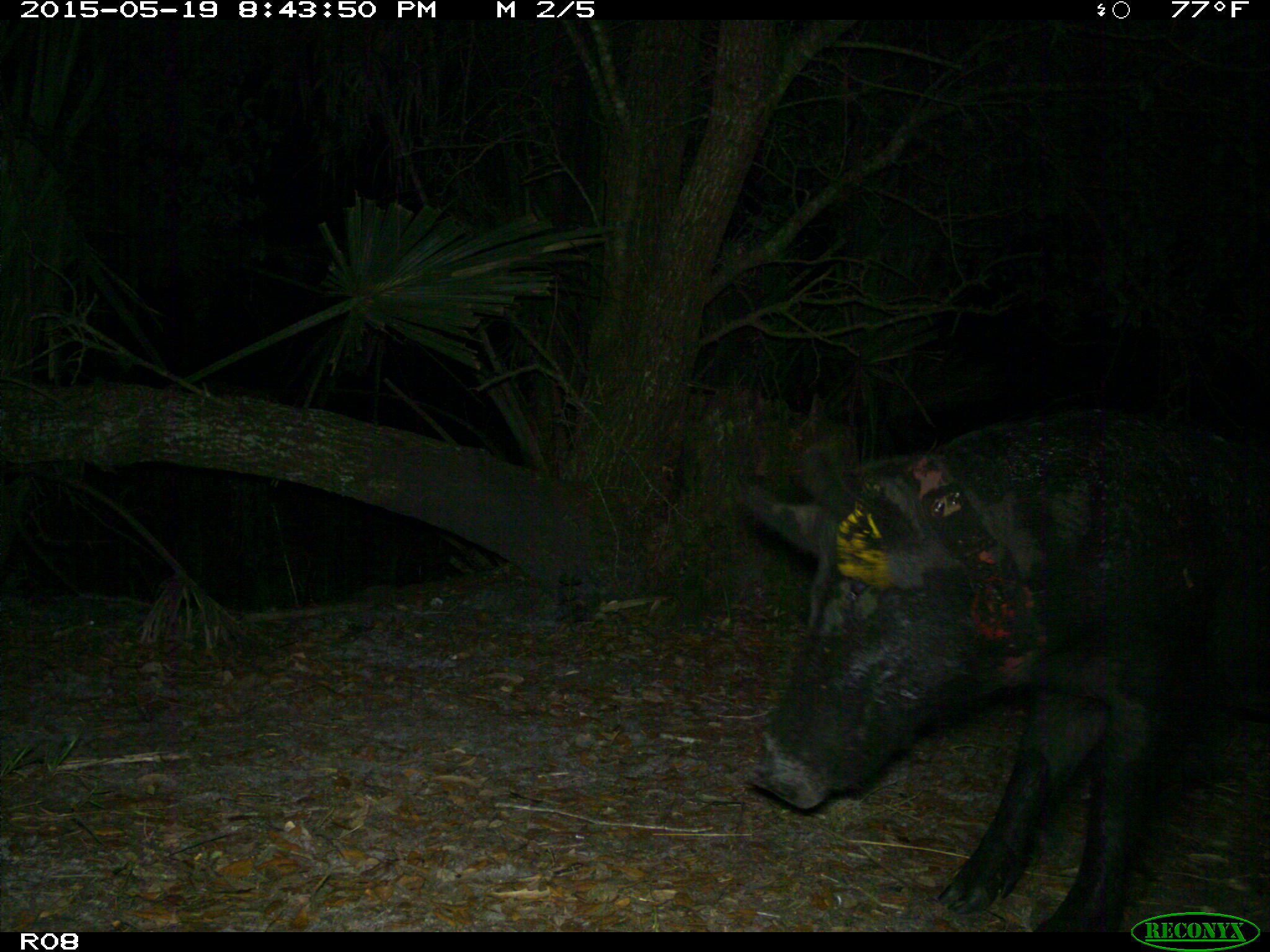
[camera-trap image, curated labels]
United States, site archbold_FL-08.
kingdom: Animalia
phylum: Chordata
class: Mammalia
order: Artiodactyla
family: Suidae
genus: Sus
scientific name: Sus scrofa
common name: wild boar